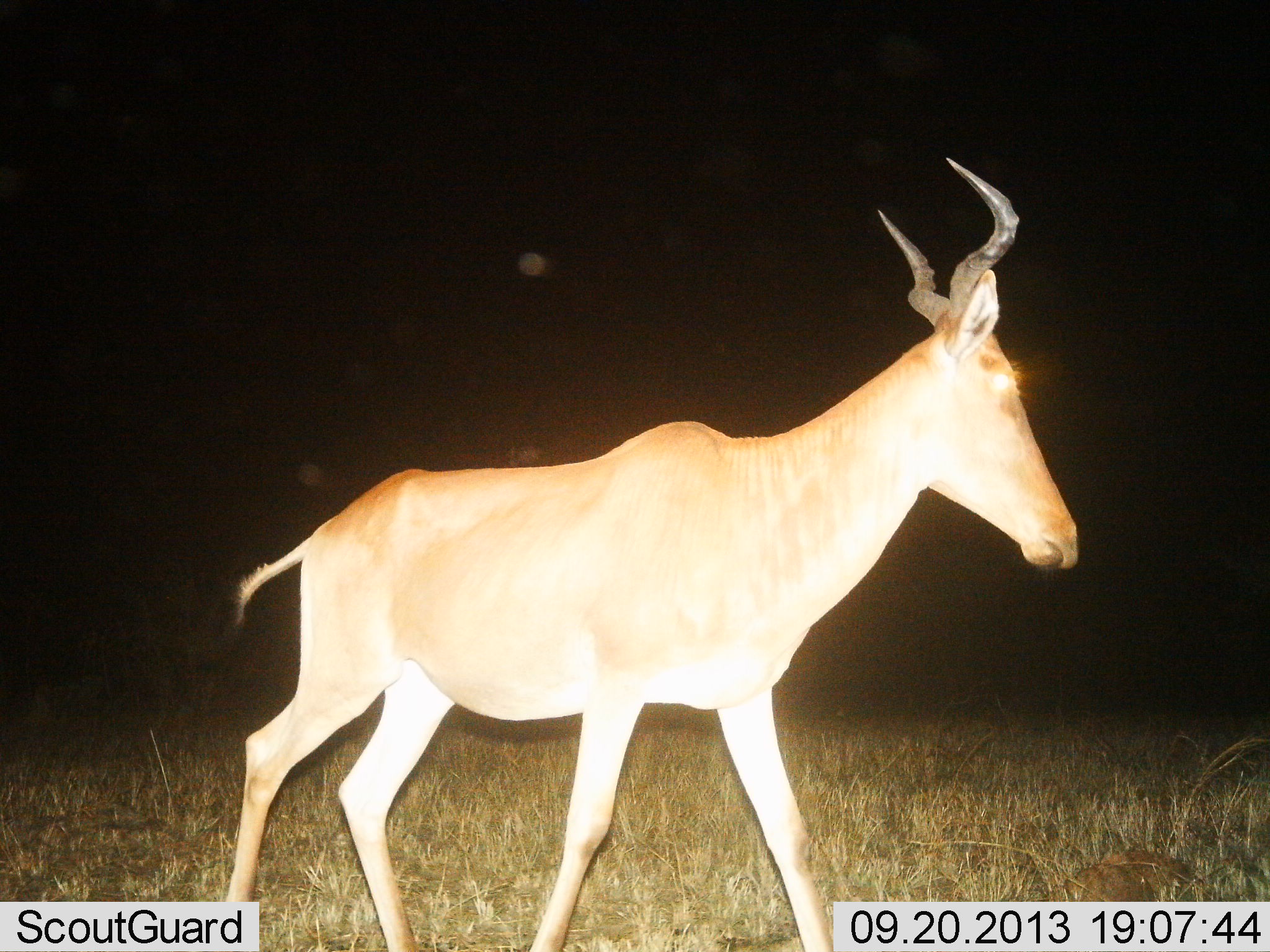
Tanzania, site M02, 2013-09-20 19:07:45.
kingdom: Animalia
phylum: Chordata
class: Mammalia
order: Artiodactyla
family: Bovidae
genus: Alcelaphus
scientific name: Alcelaphus buselaphus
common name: hartebeest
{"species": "hartebeest (Alcelaphus buselaphus)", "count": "1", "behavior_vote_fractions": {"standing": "26%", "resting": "0%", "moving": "74%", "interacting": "0%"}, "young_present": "0%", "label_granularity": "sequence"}